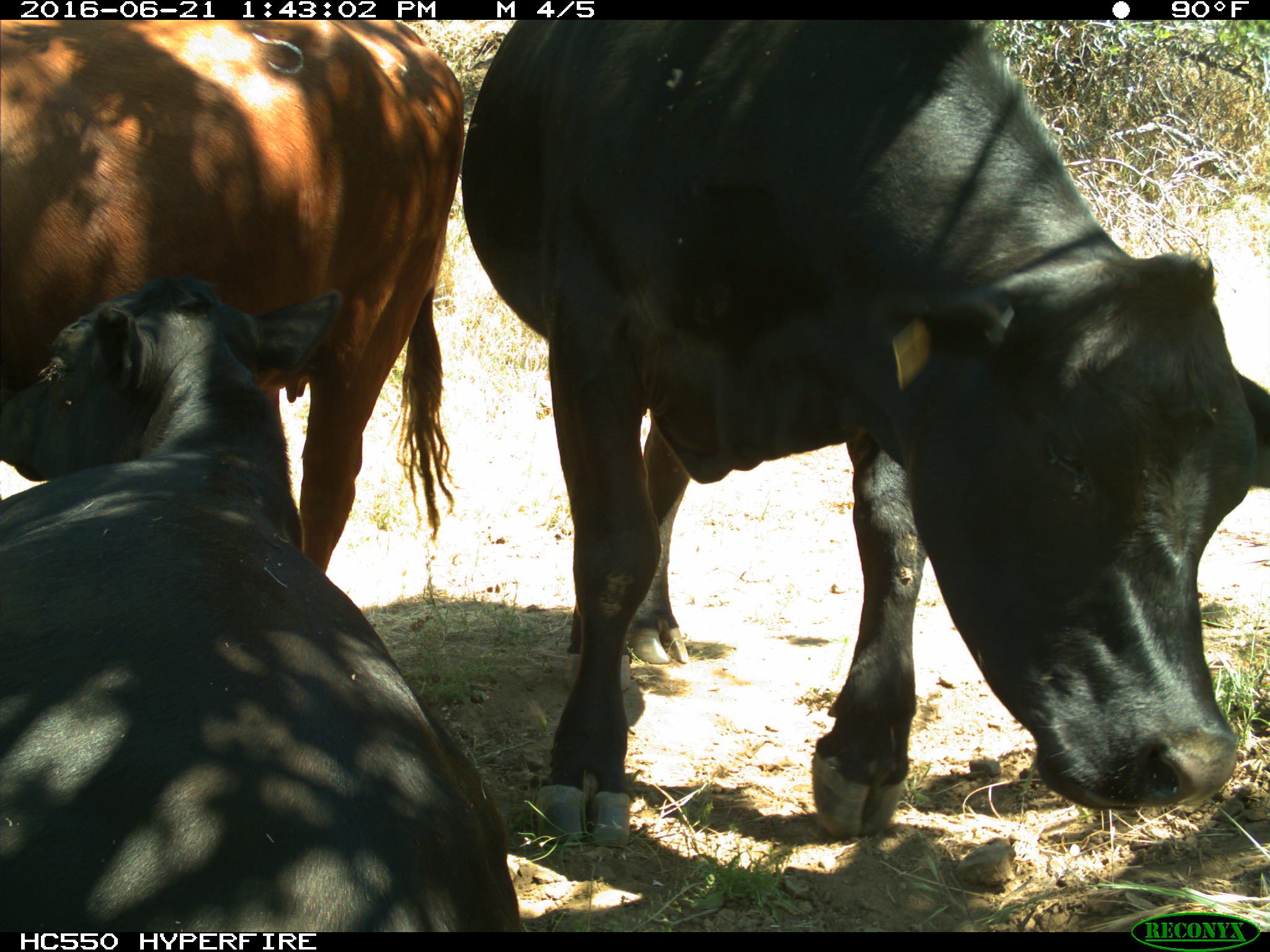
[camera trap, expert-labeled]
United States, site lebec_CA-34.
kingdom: Animalia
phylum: Chordata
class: Mammalia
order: Artiodactyla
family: Bovidae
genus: Bos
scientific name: Bos taurus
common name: domestic cow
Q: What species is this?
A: Bos taurus (domestic cow).